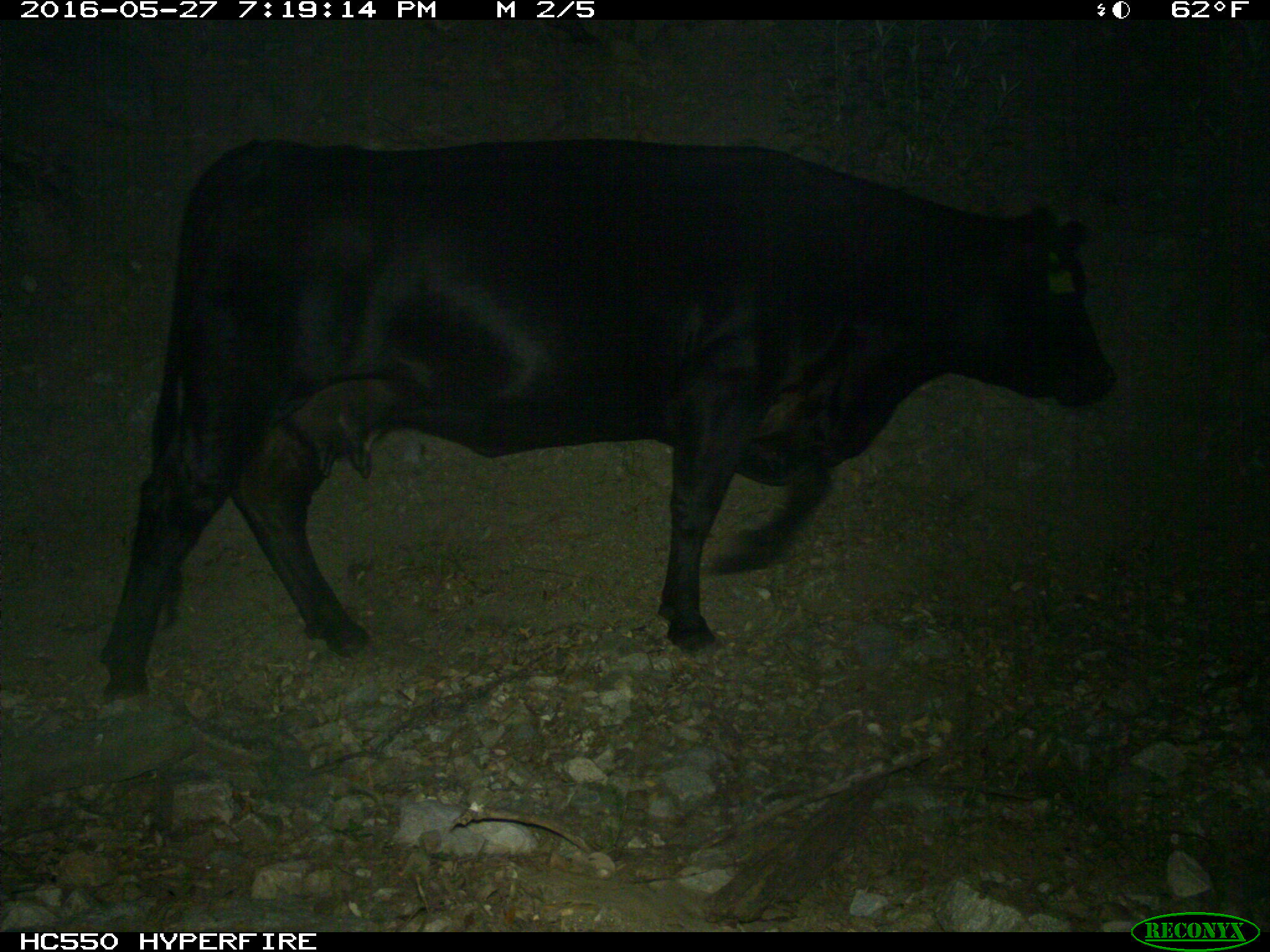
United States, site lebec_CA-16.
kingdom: Animalia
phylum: Chordata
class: Mammalia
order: Artiodactyla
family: Bovidae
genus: Bos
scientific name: Bos taurus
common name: domestic cow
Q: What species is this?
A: Bos taurus (domestic cow).